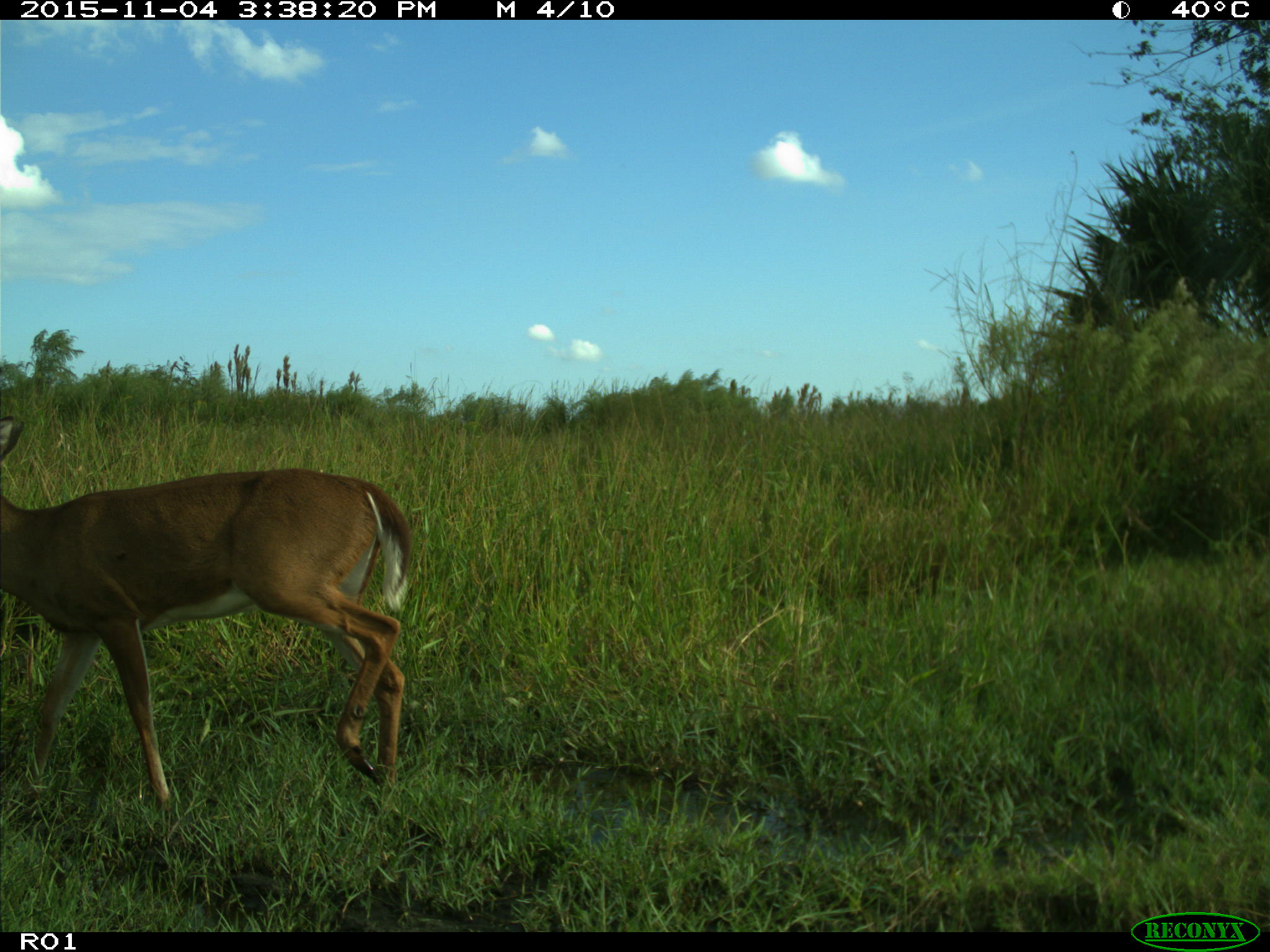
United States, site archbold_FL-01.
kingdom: Animalia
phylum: Chordata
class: Mammalia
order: Artiodactyla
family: Cervidae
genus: Odocoileus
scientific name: Odocoileus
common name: deer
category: unidentified deer